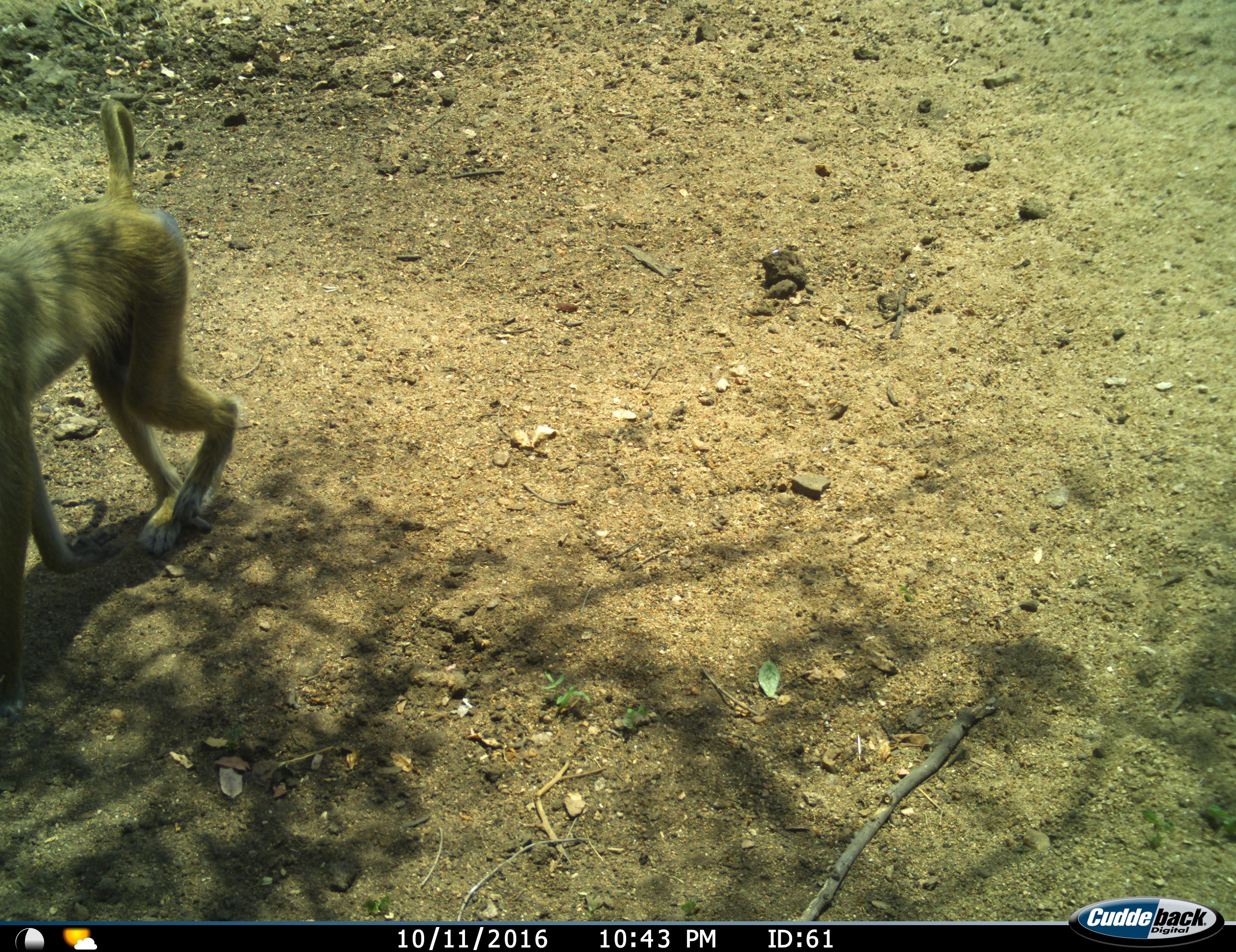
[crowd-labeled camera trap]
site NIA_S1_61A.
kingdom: Animalia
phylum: Chordata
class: Mammalia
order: Primates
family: Cercopithecidae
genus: Papio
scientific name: Papio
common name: baboon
Baboon (Papio), count 1. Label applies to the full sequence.